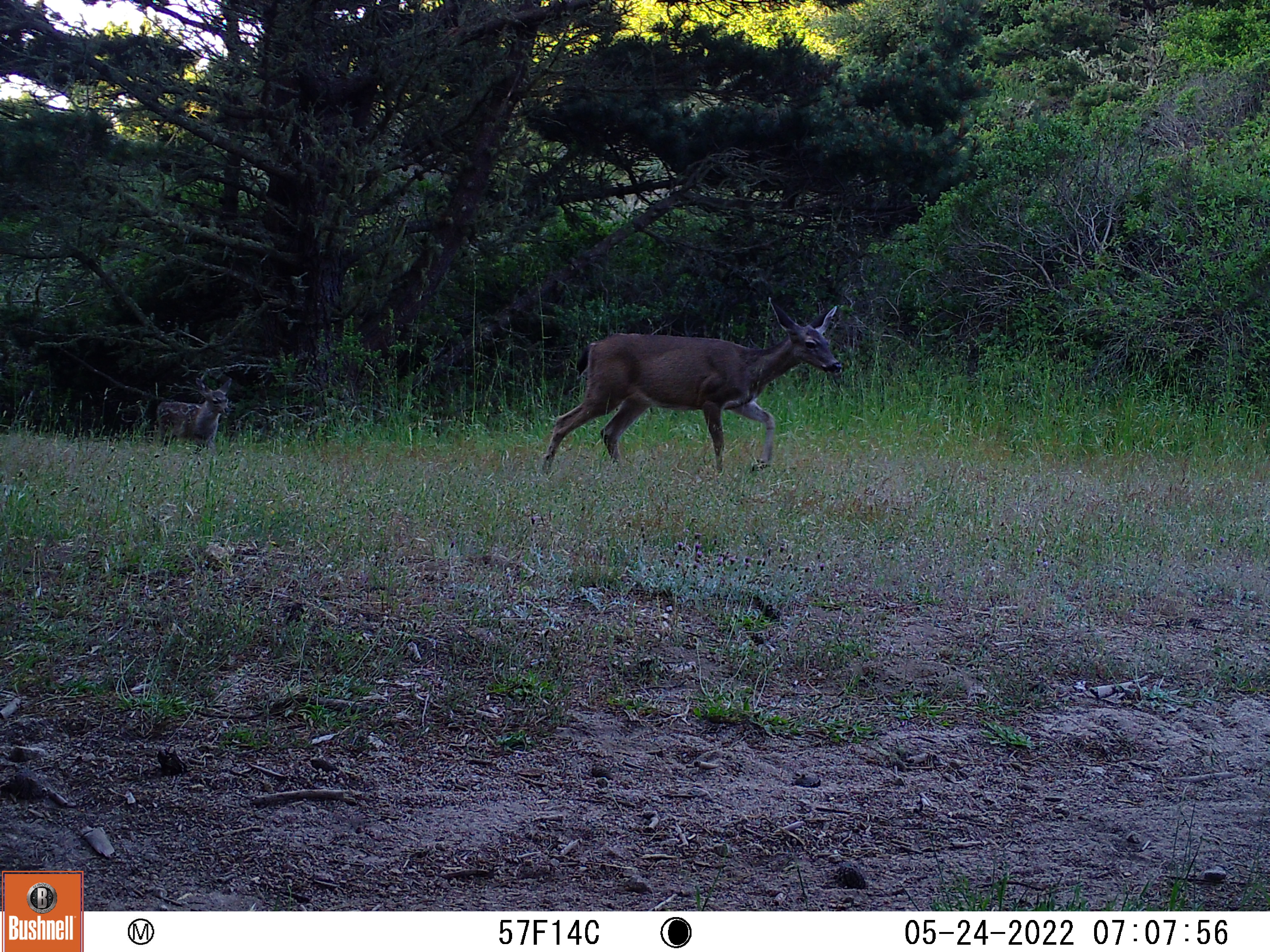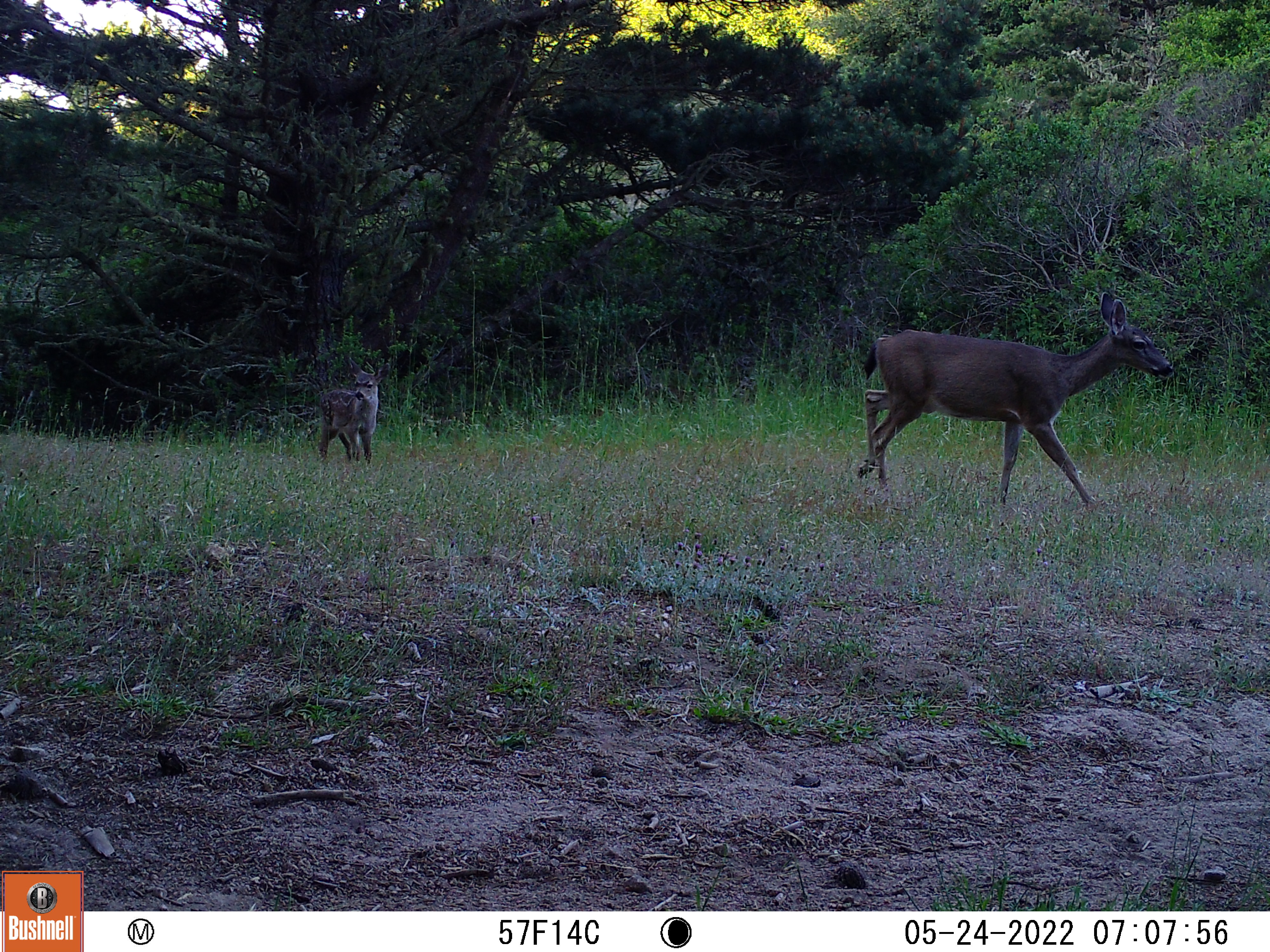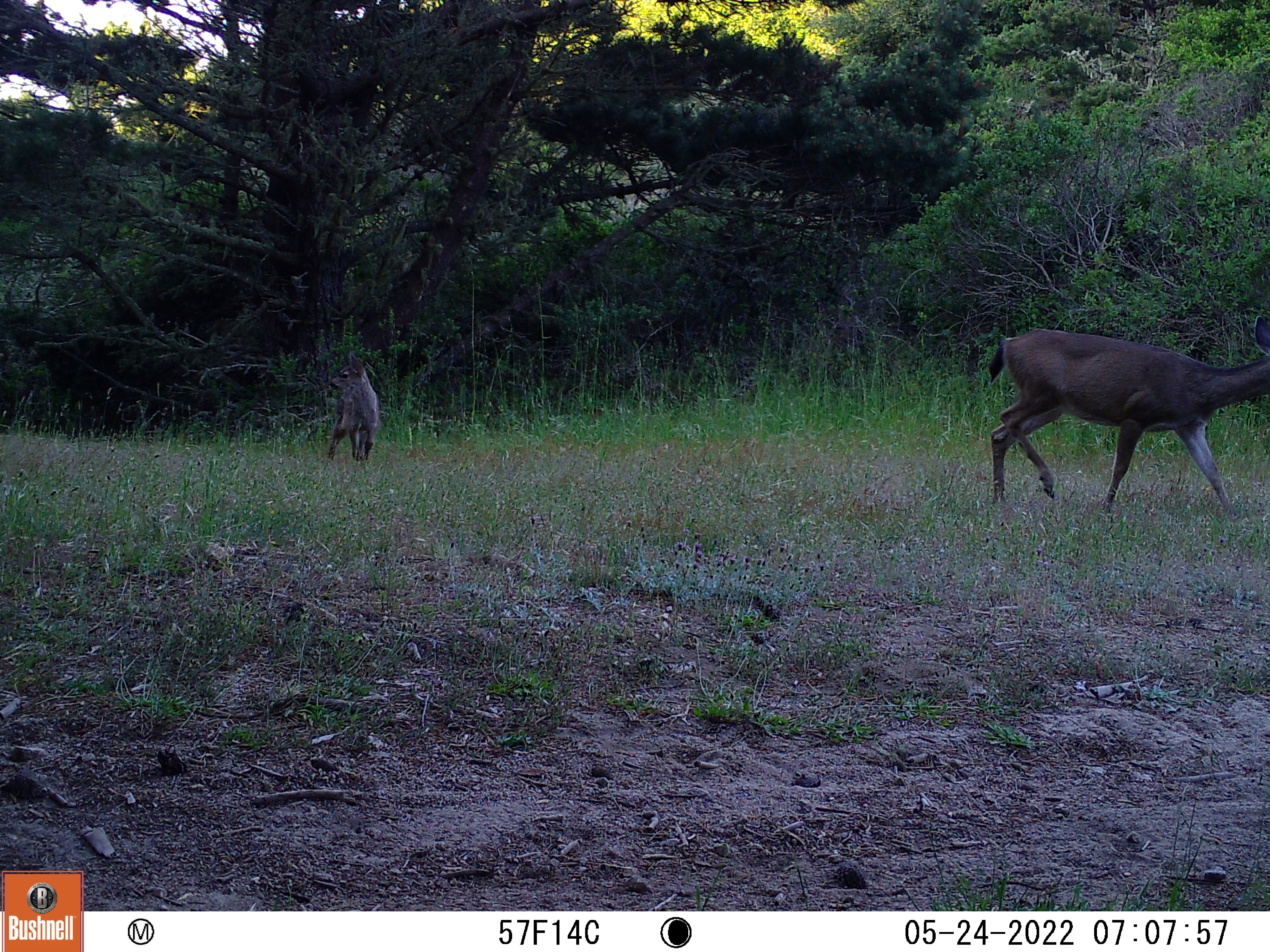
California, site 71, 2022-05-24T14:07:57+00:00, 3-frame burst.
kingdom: Animalia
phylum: Chordata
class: Mammalia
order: Artiodactyla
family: Cervidae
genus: Odocoileus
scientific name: Odocoileus hemionus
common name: mule deer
Mule deer (Odocoileus hemionus).